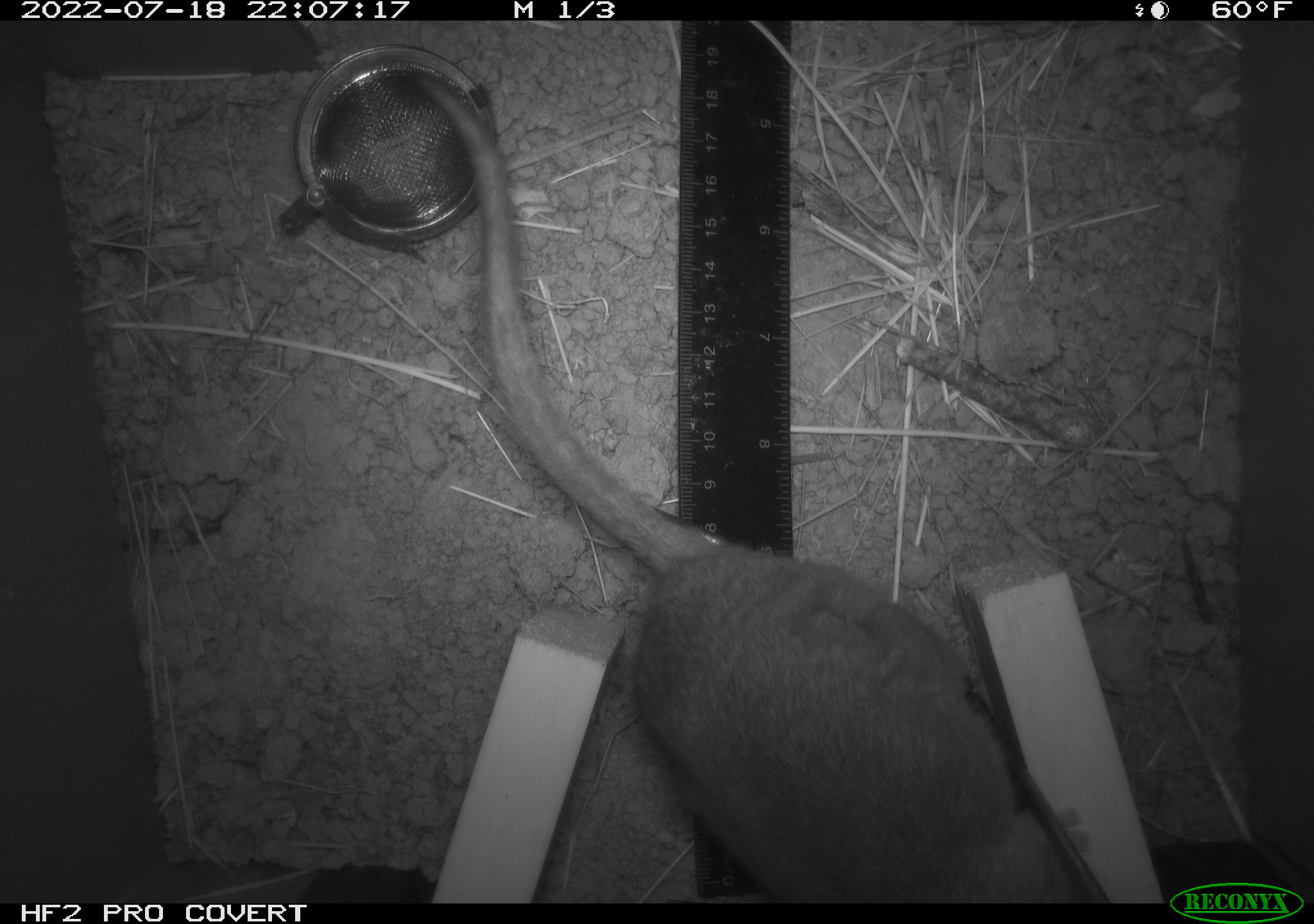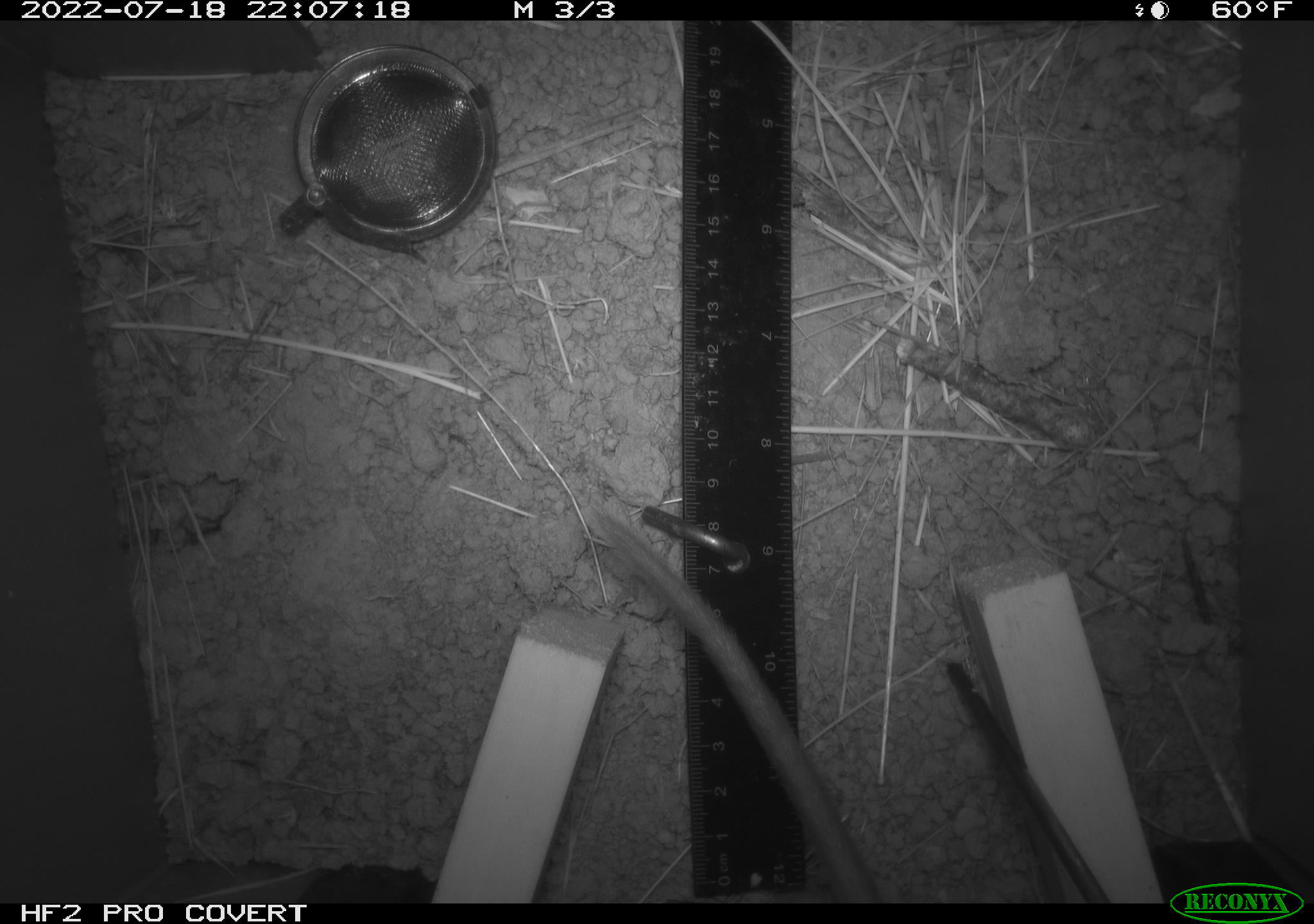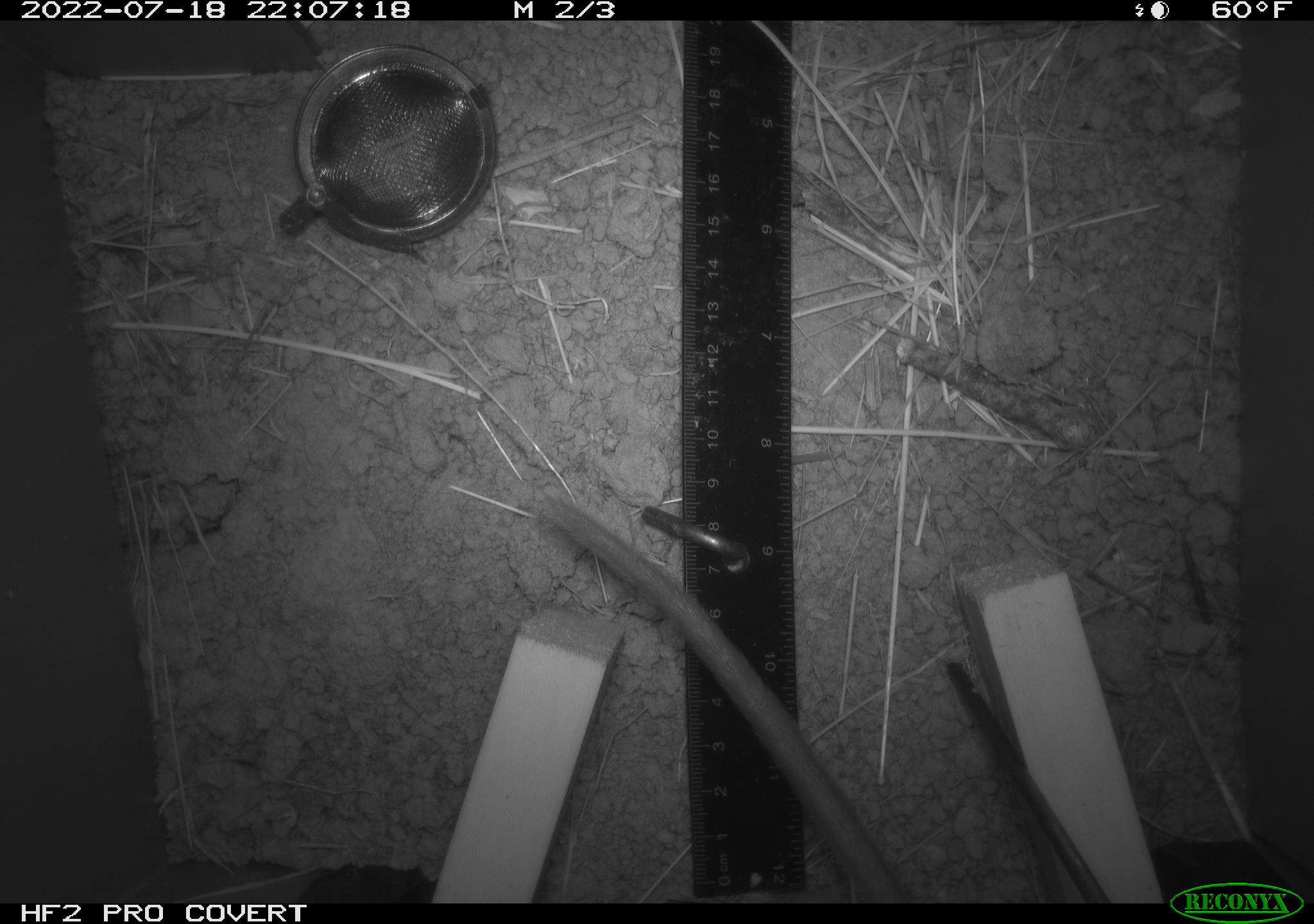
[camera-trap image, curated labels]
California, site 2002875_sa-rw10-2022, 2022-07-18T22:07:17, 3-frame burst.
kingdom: Animalia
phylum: Chordata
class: Mammalia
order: Rodentia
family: Cricetidae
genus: Neotoma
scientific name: Neotoma fuscipes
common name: dusky-footed woodrat